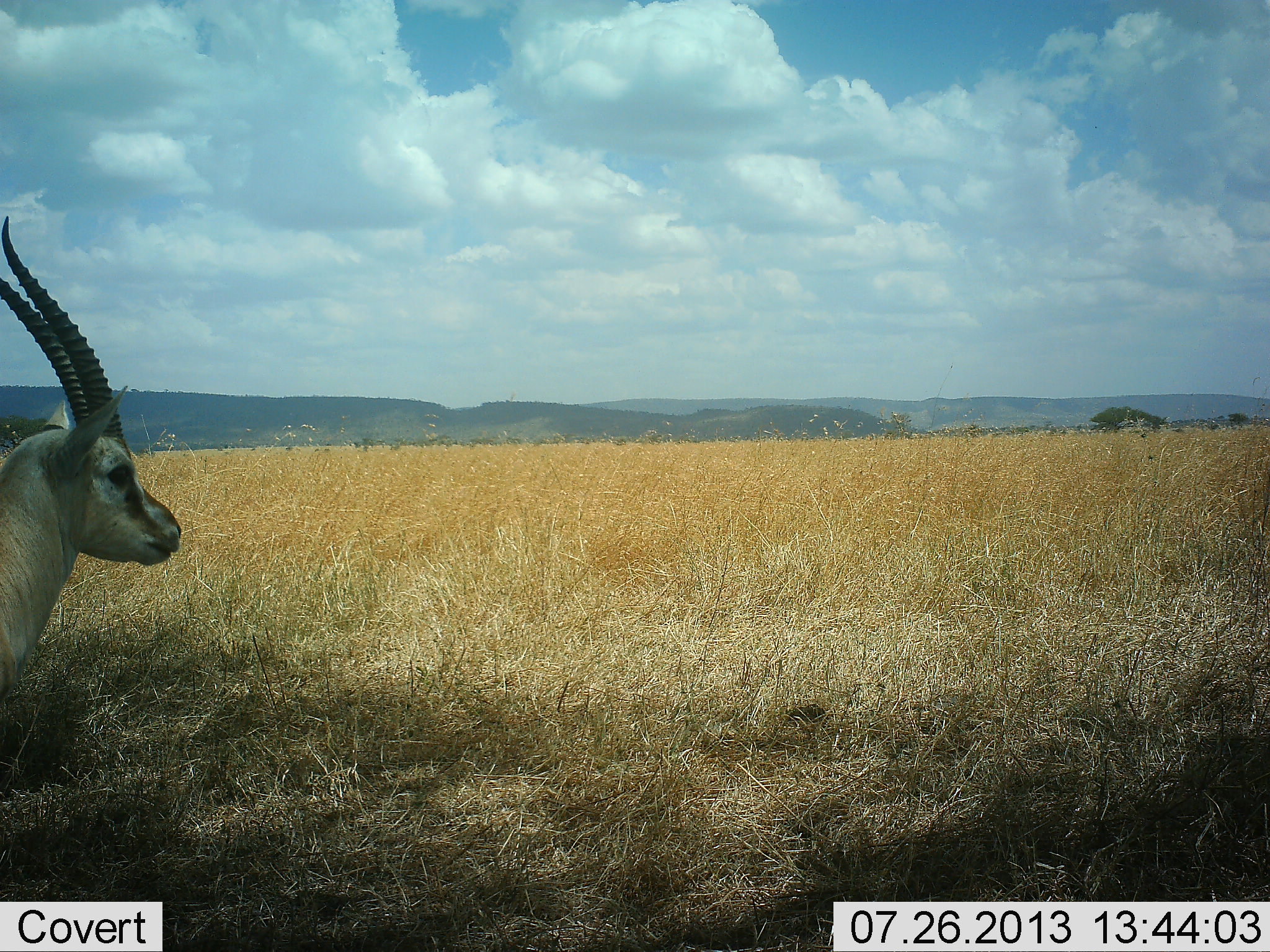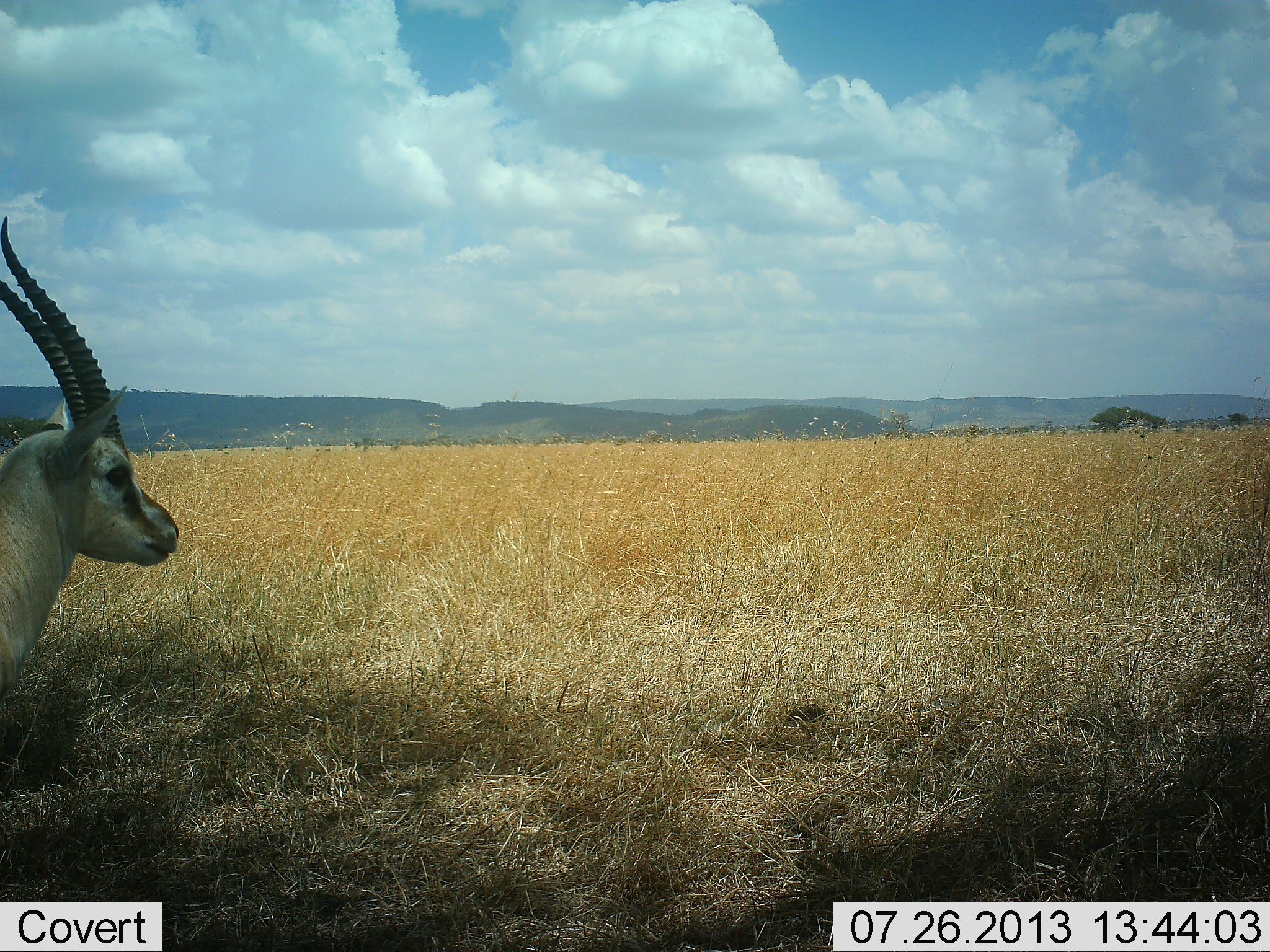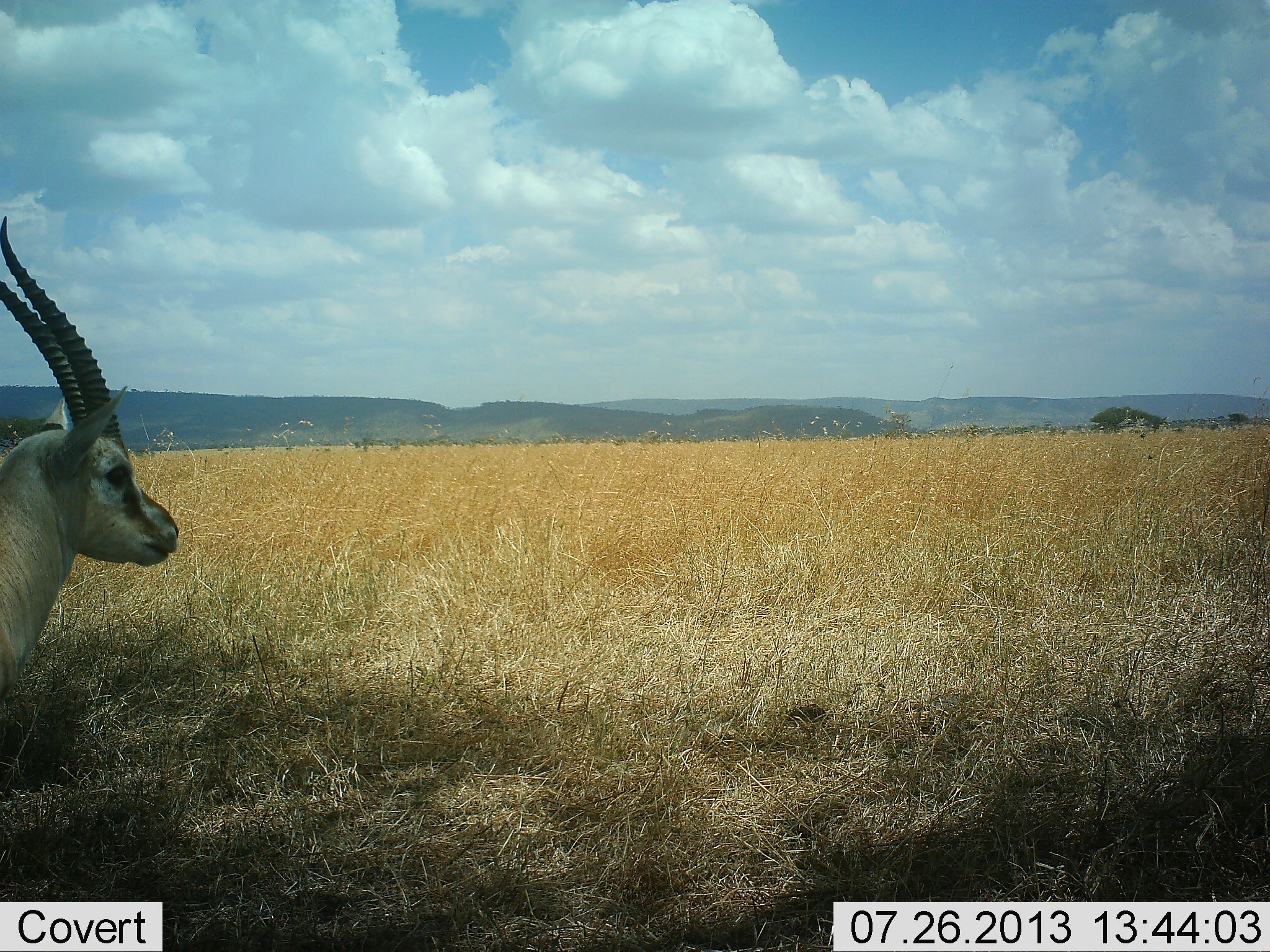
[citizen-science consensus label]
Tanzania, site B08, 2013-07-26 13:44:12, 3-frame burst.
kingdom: Animalia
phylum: Chordata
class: Mammalia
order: Artiodactyla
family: Bovidae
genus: Eudorcas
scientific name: Eudorcas thomsonii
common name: thomson's gazelle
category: gazellethomsons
Gazellethomsons (thomson's gazelle) (Eudorcas thomsonii), count 1. Behavior (volunteer vote fractions): standing 100%, resting 0%, moving 0%, interacting 0%. Young present (vote fraction): 0%. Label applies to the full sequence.